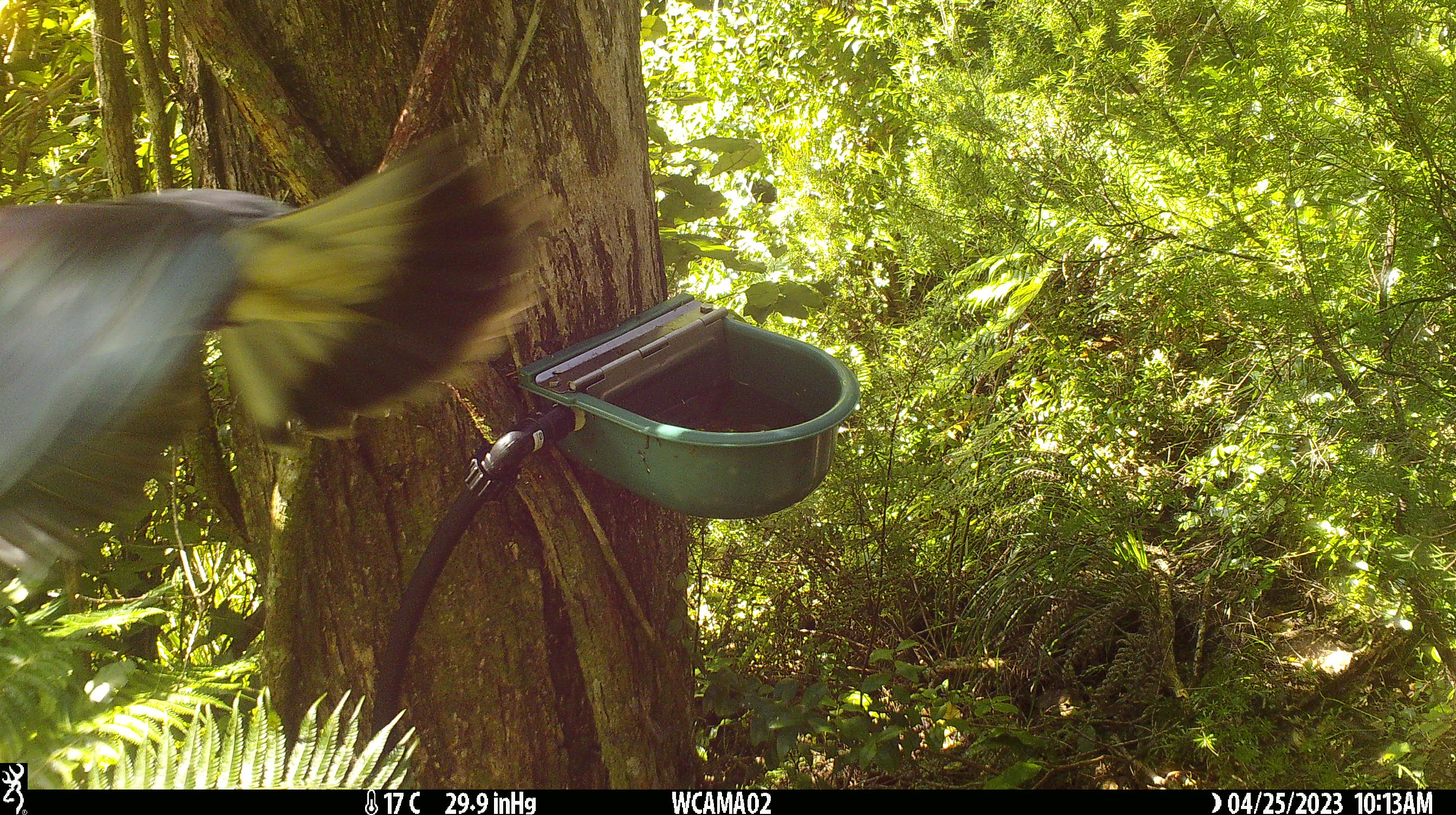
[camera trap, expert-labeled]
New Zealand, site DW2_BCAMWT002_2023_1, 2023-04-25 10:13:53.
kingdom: Animalia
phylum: Chordata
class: Aves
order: Columbiformes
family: Columbidae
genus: Hemiphaga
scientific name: Hemiphaga novaeseelandiae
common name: new zealand pigeon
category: kereru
Kereru (new zealand pigeon) (Hemiphaga novaeseelandiae).